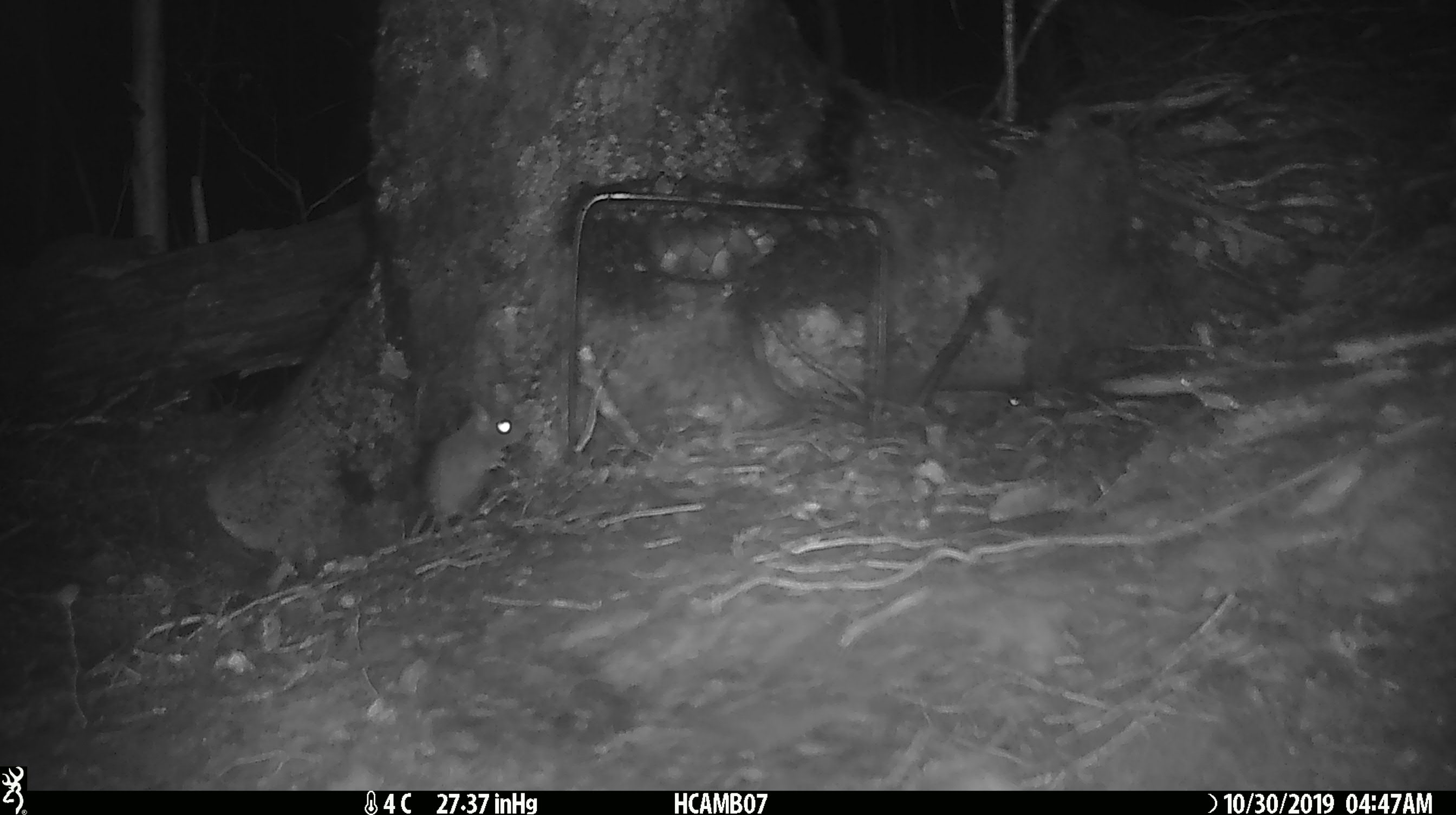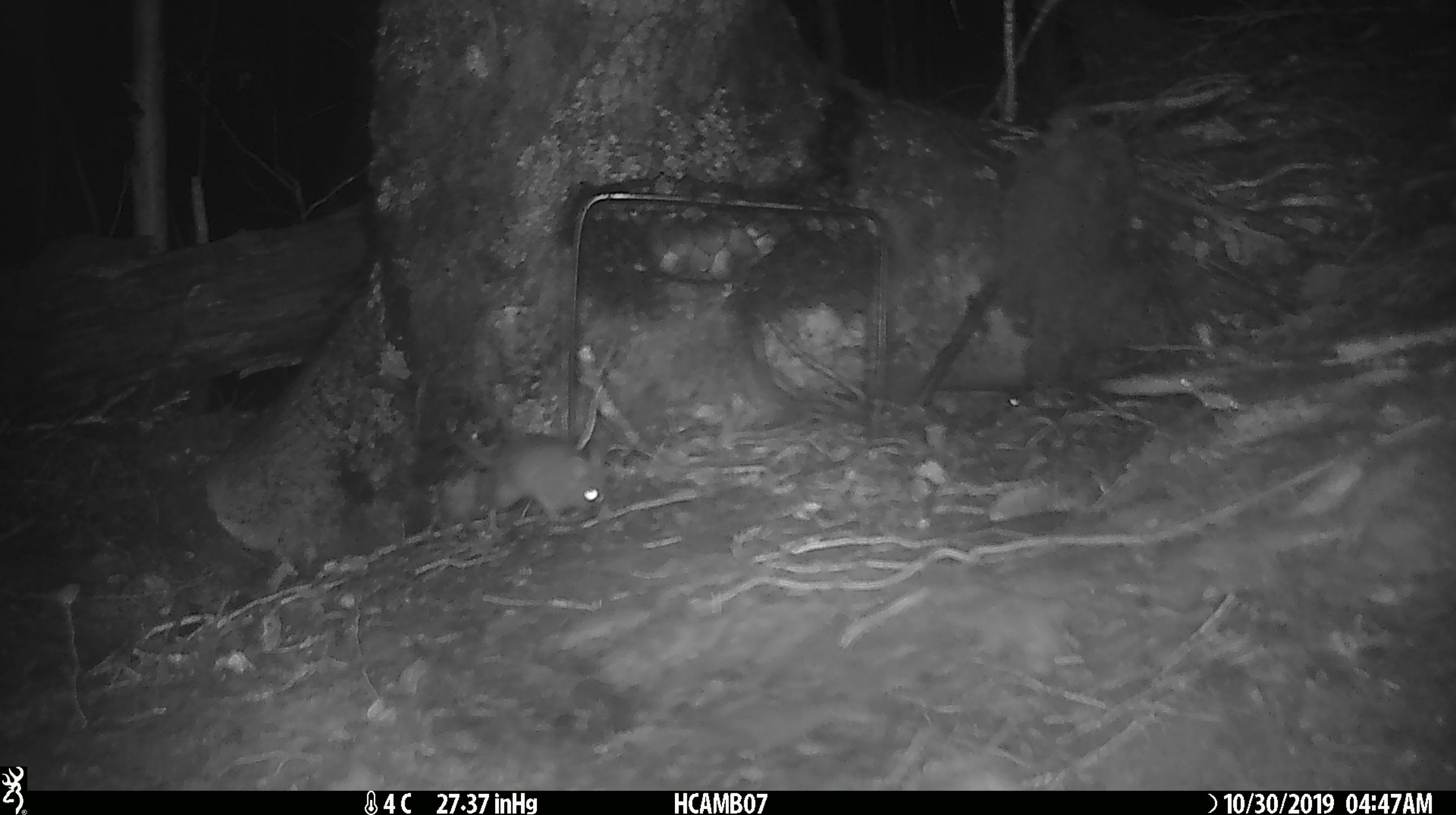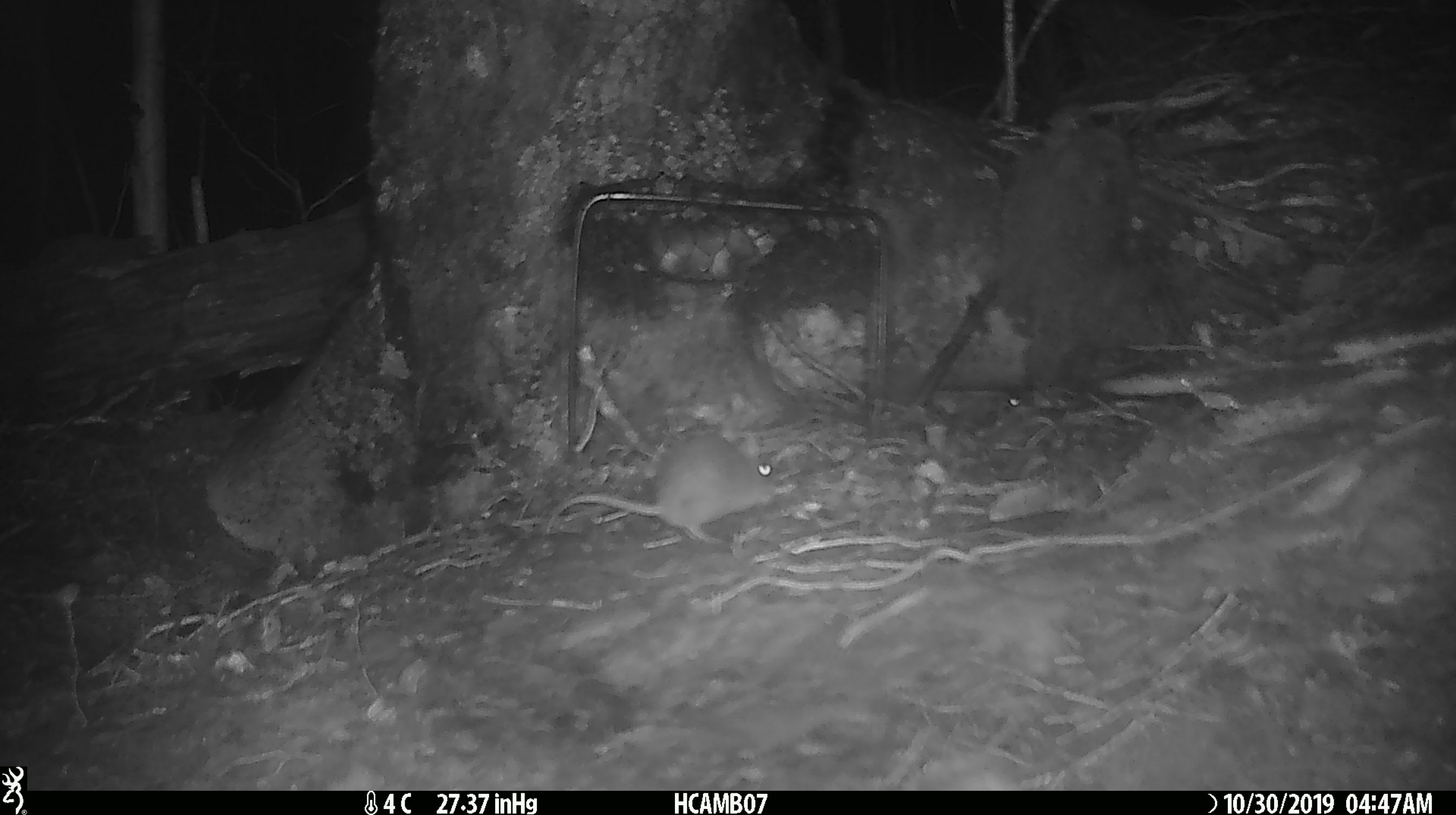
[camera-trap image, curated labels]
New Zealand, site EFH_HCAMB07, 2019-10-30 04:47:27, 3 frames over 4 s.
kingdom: Animalia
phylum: Chordata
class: Mammalia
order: Rodentia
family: Muridae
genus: Mus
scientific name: Mus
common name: mouse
Mouse (Mus).